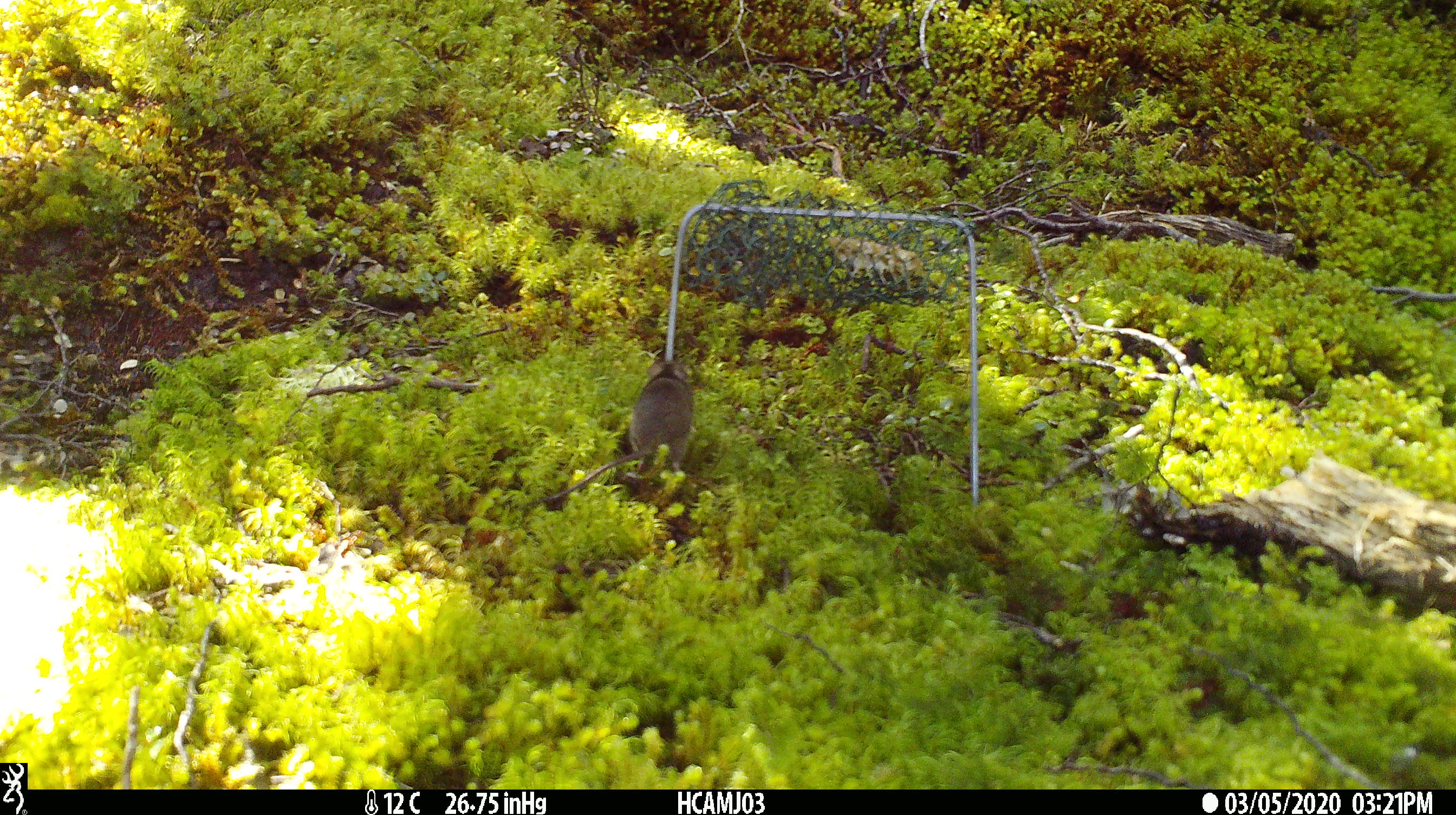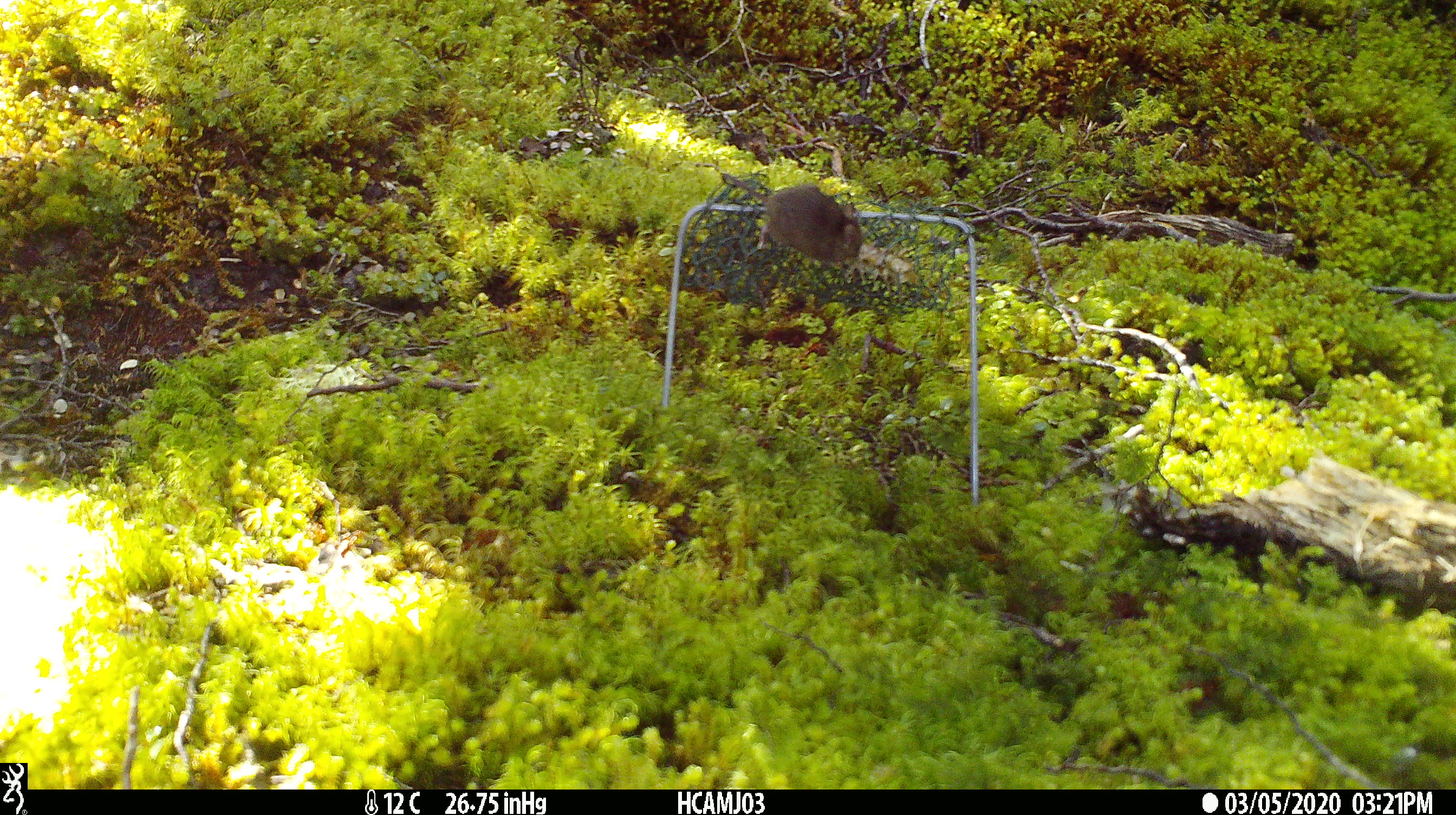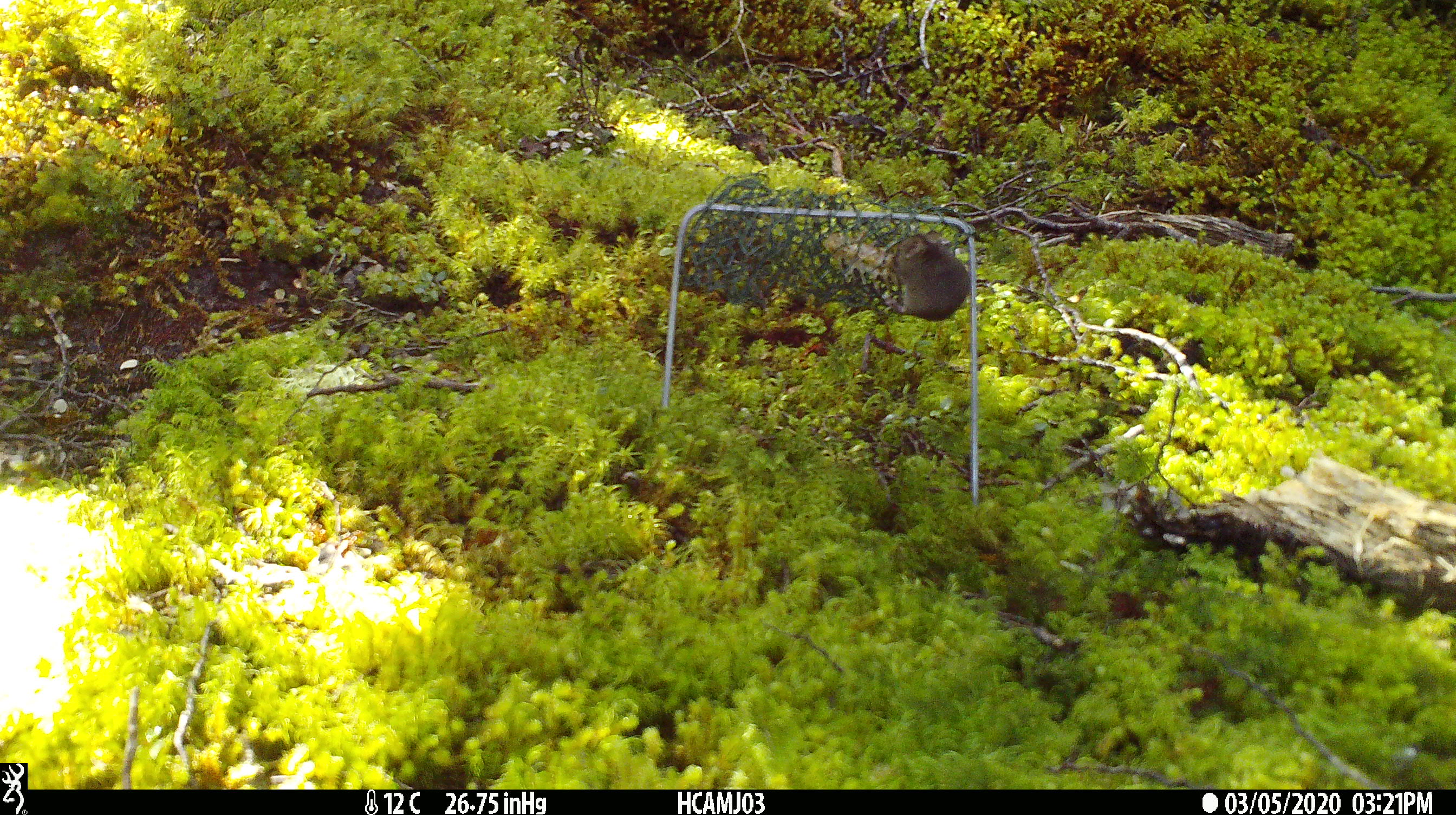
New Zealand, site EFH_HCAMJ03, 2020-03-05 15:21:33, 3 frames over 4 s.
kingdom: Animalia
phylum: Chordata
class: Mammalia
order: Rodentia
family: Muridae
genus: Mus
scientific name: Mus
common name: mouse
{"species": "mouse (Mus)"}